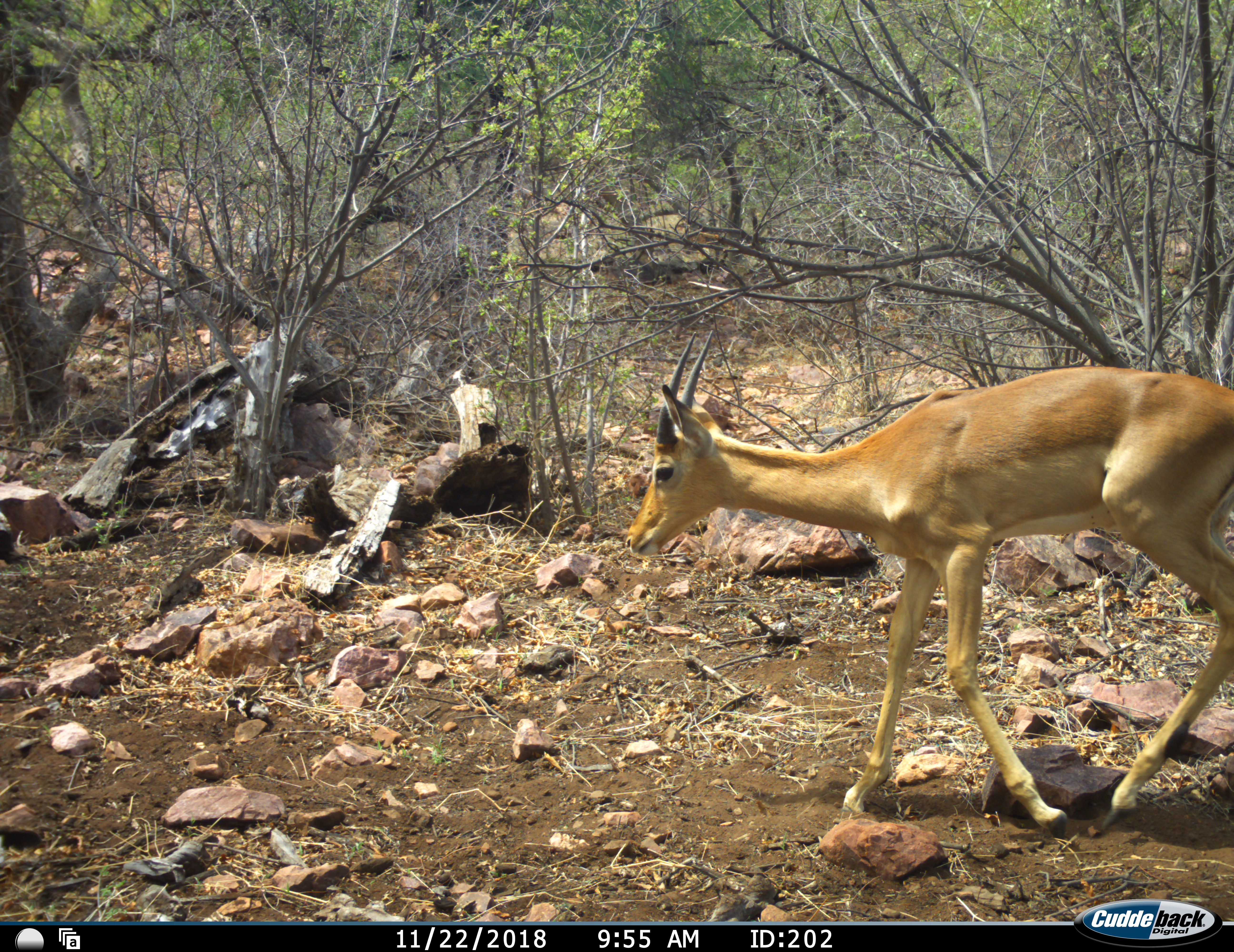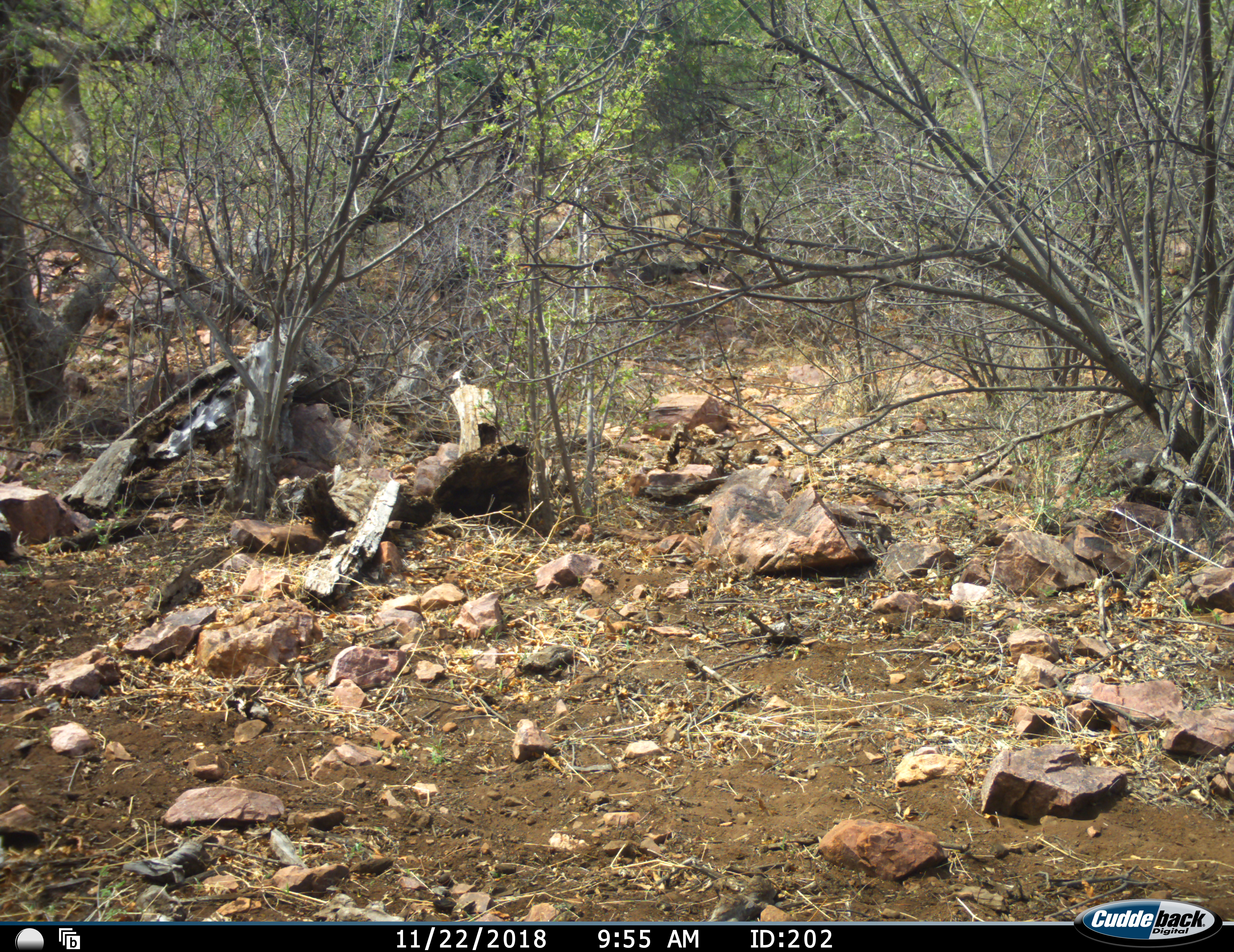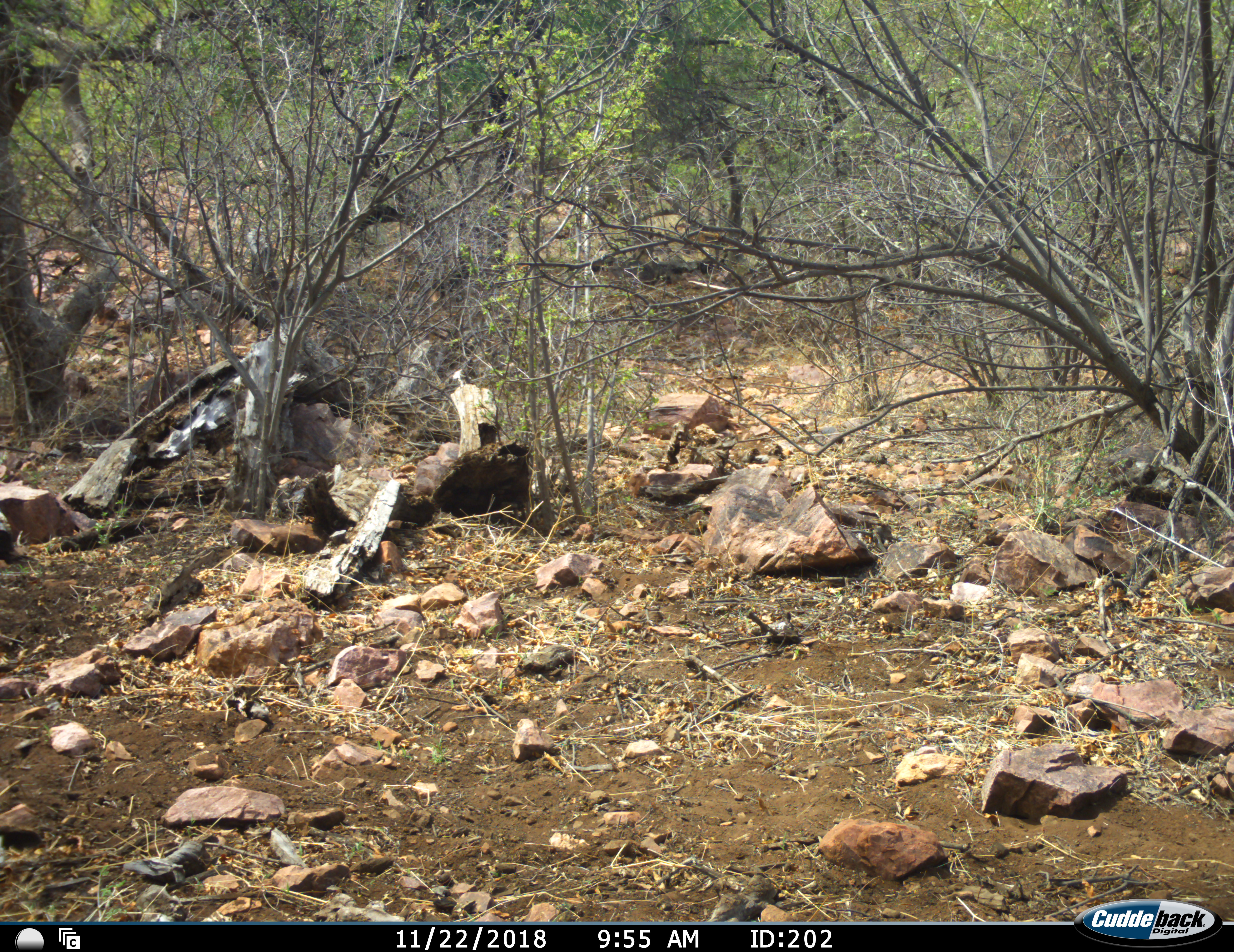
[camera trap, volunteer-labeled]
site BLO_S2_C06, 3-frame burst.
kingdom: Animalia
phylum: Chordata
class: Mammalia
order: Artiodactyla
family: Bovidae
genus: Aepyceros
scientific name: Aepyceros melampus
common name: impala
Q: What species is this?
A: Impala (Aepyceros melampus).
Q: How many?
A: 1.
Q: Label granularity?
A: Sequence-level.